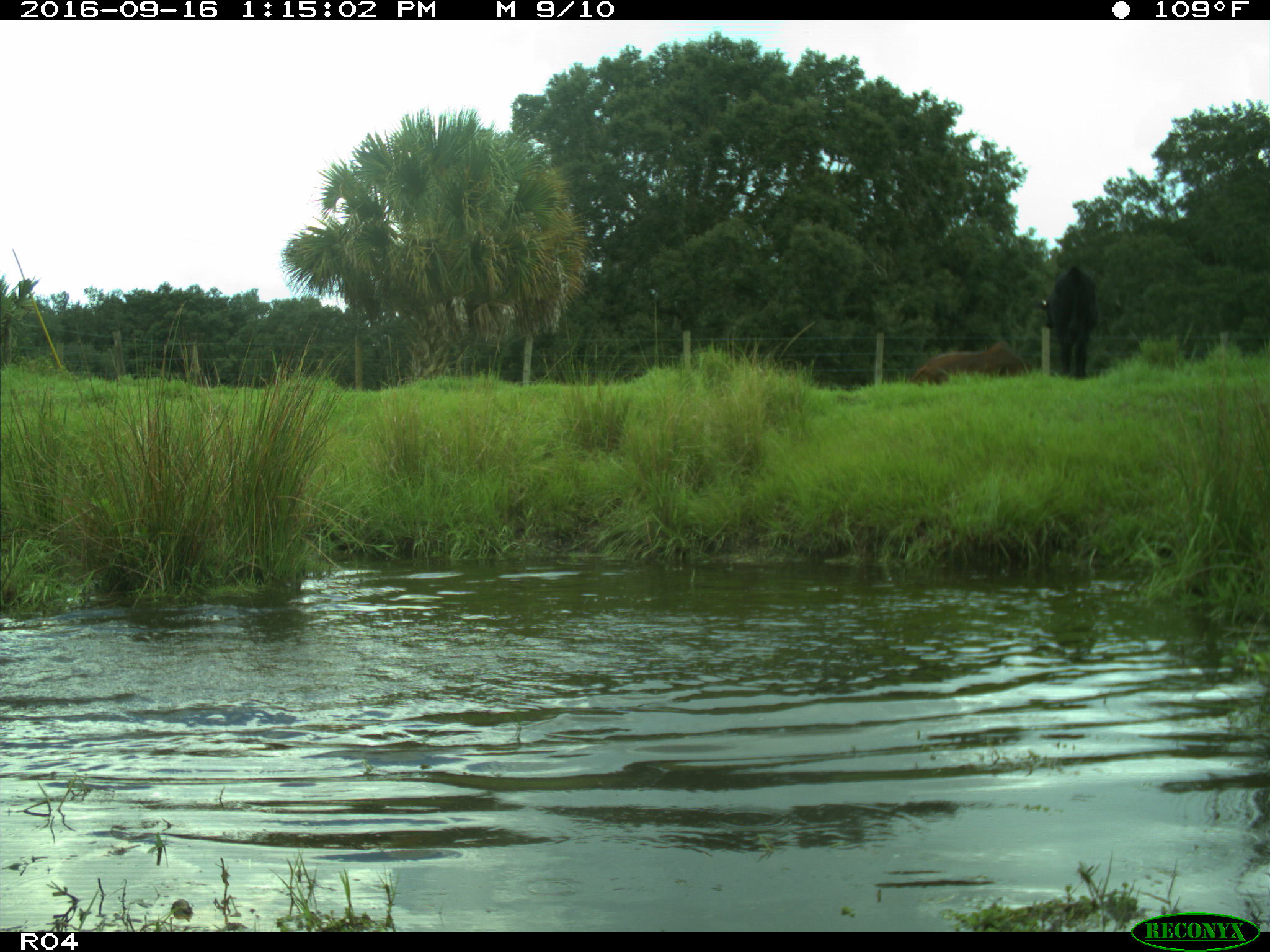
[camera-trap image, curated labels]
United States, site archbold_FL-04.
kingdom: Animalia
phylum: Chordata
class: Mammalia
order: Artiodactyla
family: Bovidae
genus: Bos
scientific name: Bos taurus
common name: domestic cow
Bos taurus (domestic cow).